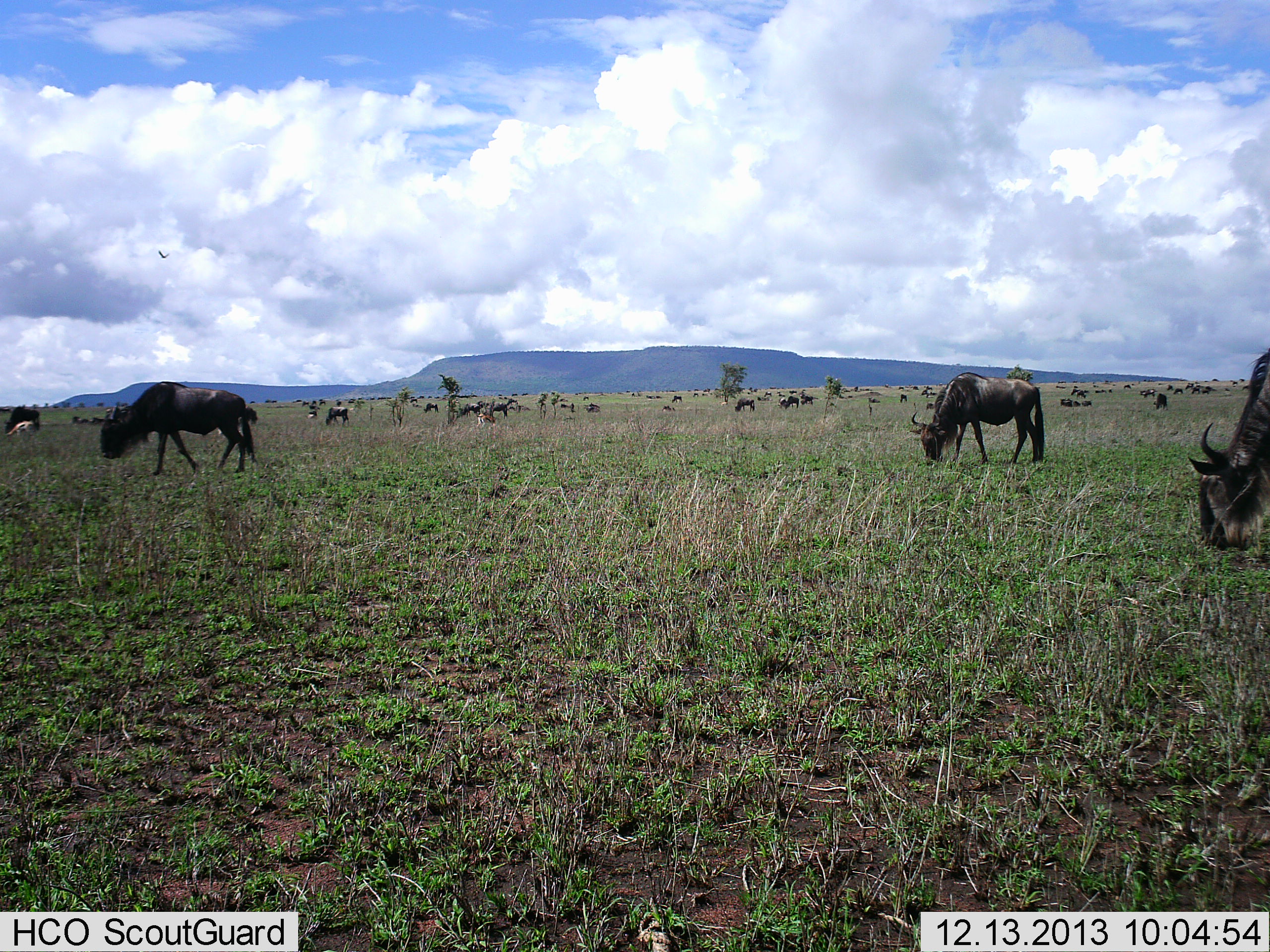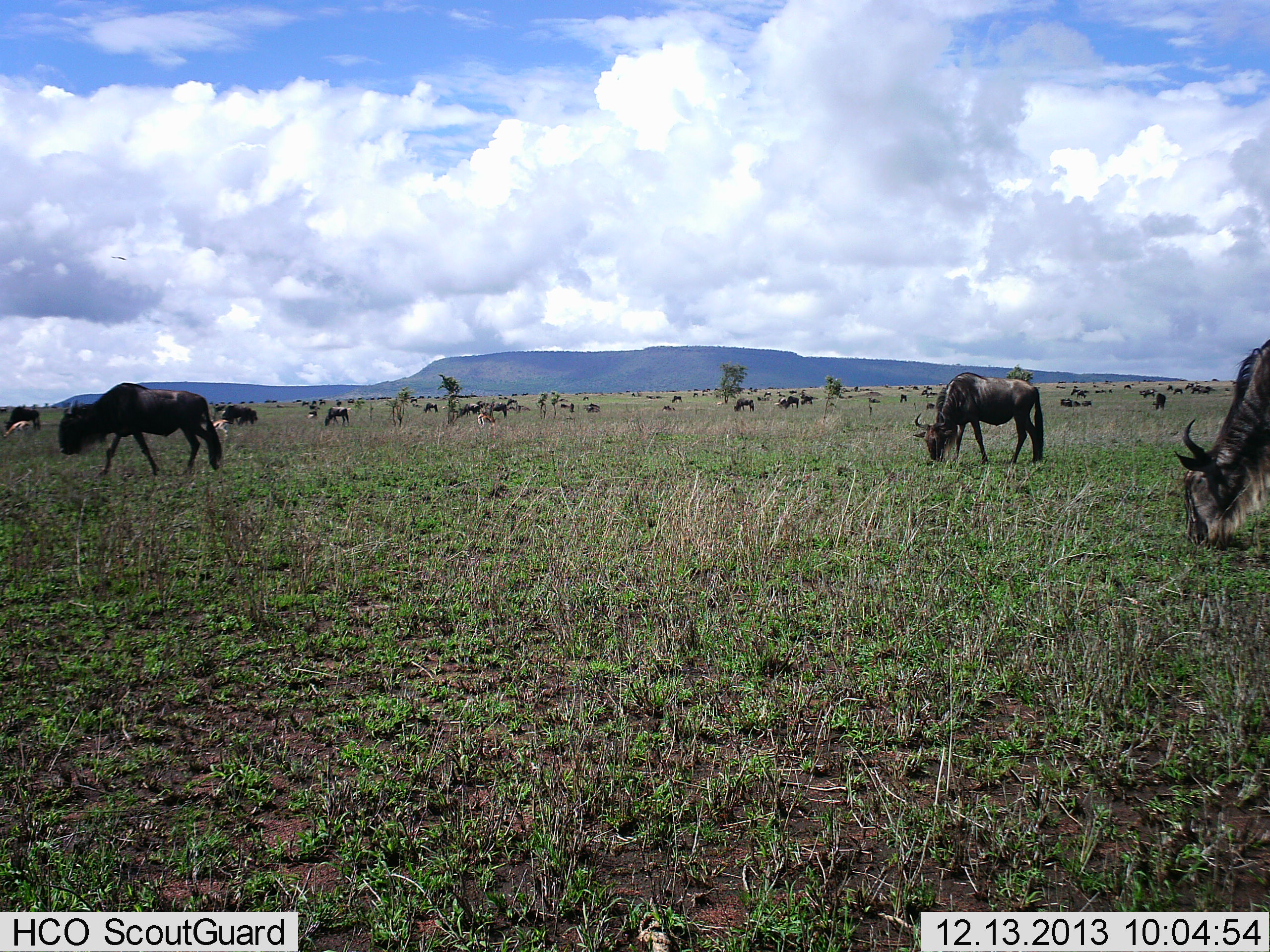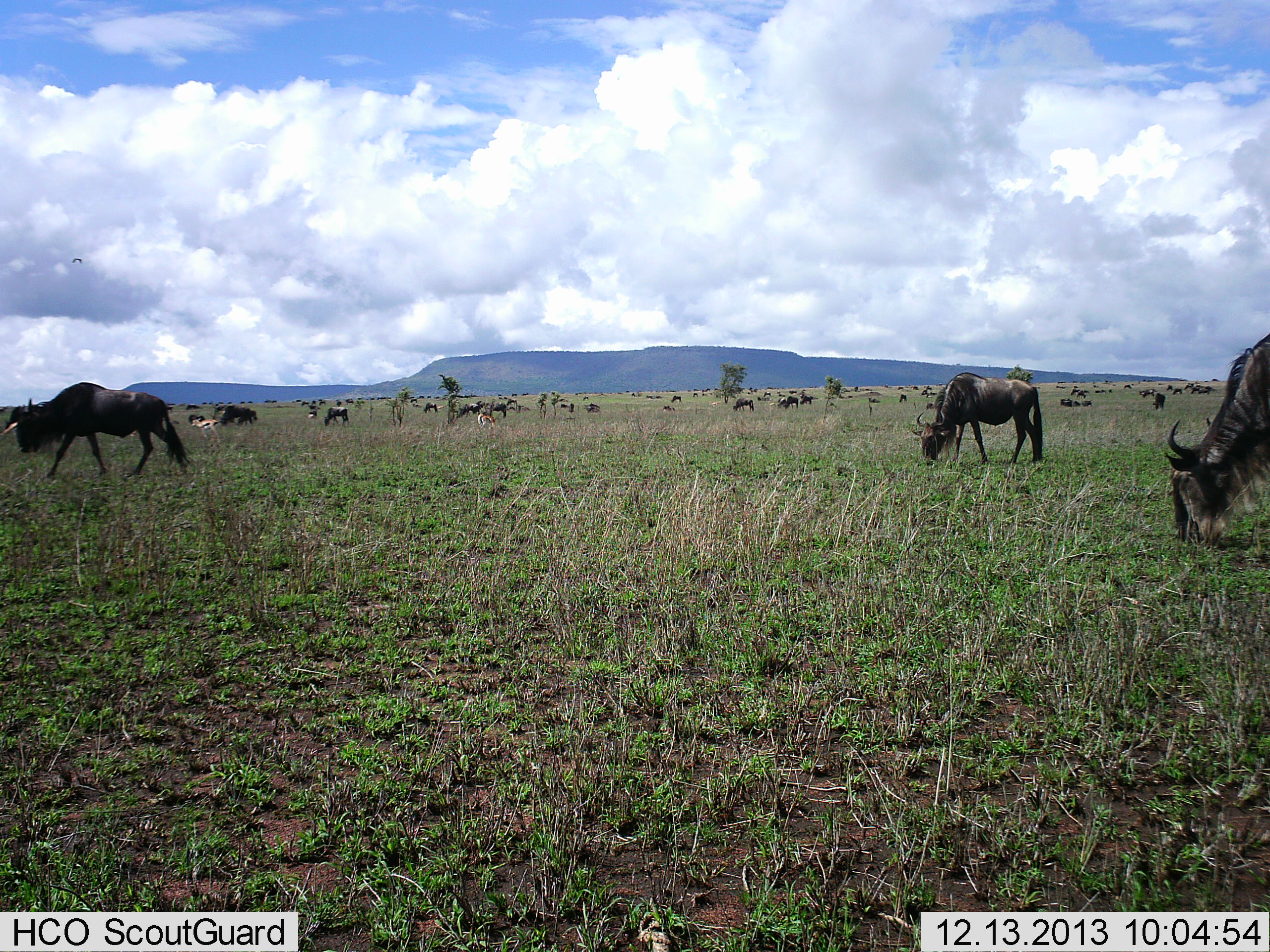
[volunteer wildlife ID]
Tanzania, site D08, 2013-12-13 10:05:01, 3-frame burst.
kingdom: Animalia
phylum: Chordata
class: Mammalia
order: Artiodactyla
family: Bovidae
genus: Connochaetes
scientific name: Connochaetes taurinus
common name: blue wildebeest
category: wildebeest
Wildebeest (blue wildebeest) (Connochaetes taurinus), count 11-50. Behavior (volunteer vote fractions): standing 64%, resting 7%, moving 50%, interacting 0%. Young present (vote fraction): 7%. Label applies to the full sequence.